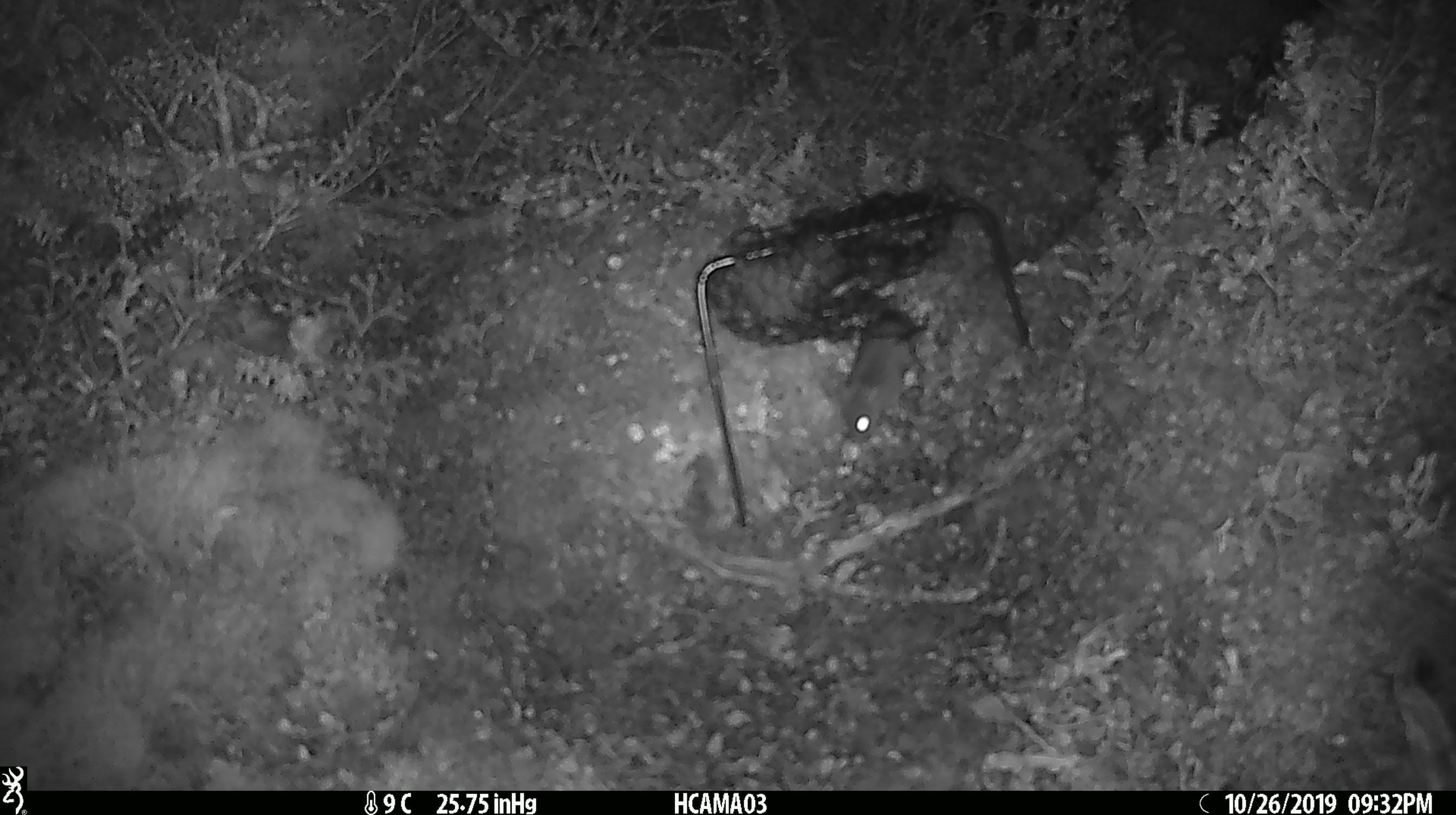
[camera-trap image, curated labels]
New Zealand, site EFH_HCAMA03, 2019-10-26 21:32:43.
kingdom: Animalia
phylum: Chordata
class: Mammalia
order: Rodentia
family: Muridae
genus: Mus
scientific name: Mus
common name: mouse